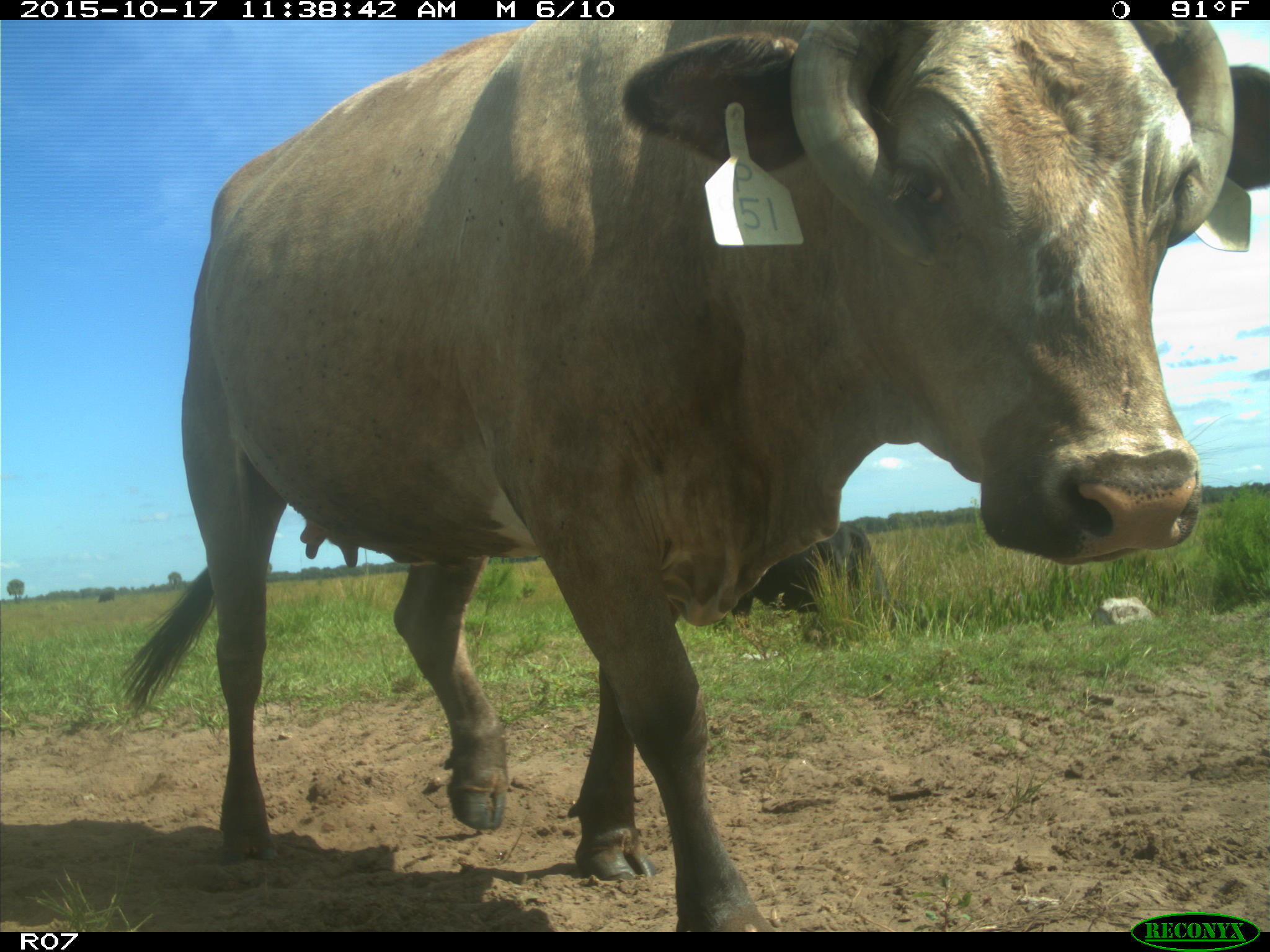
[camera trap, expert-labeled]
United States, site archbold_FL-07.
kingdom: Animalia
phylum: Chordata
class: Mammalia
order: Artiodactyla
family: Bovidae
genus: Bos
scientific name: Bos taurus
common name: domestic cow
Bos taurus (domestic cow).